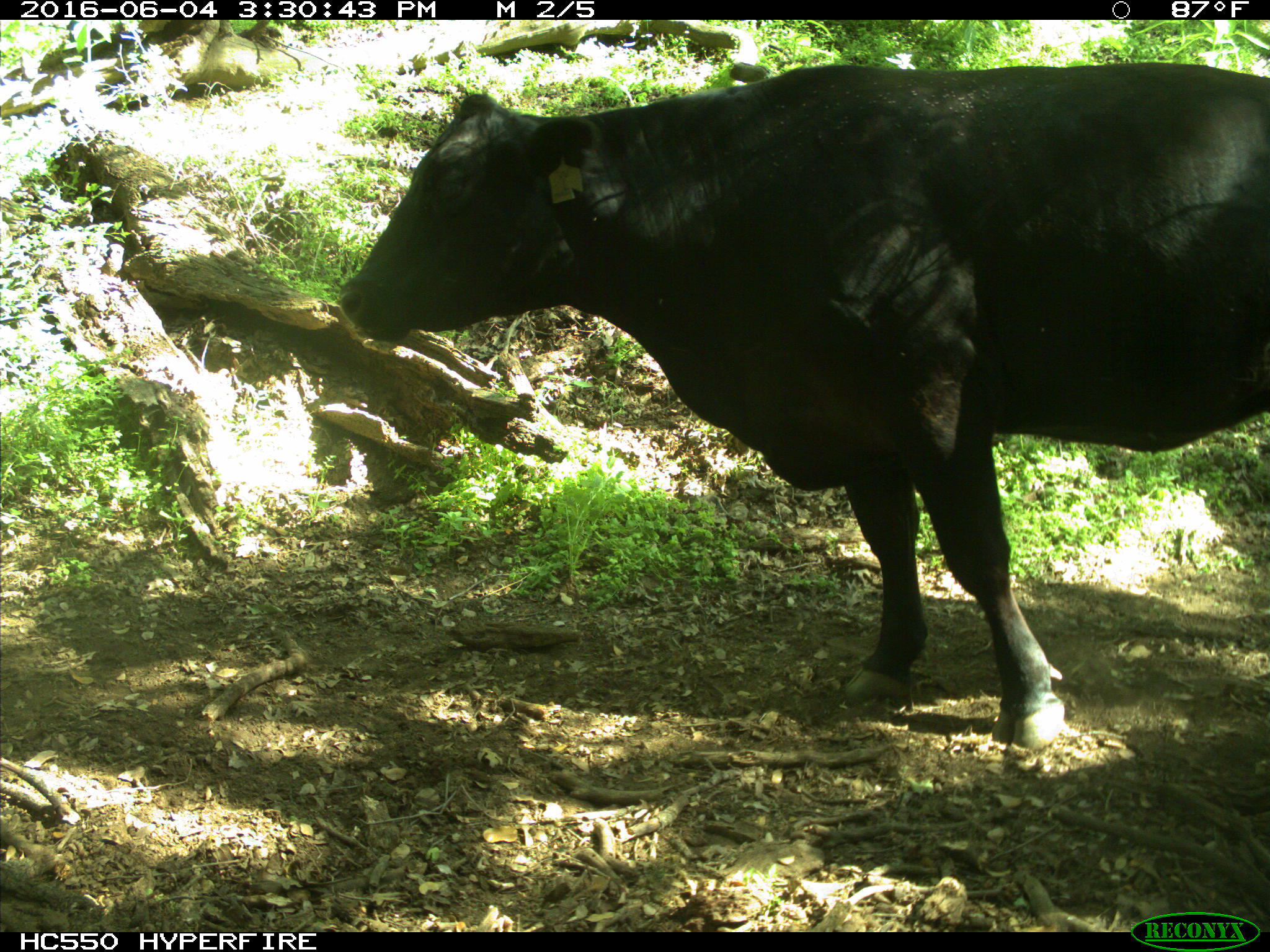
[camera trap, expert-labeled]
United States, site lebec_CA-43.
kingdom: Animalia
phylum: Chordata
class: Mammalia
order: Artiodactyla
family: Bovidae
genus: Bos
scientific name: Bos taurus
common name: domestic cow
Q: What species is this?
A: Bos taurus (domestic cow).